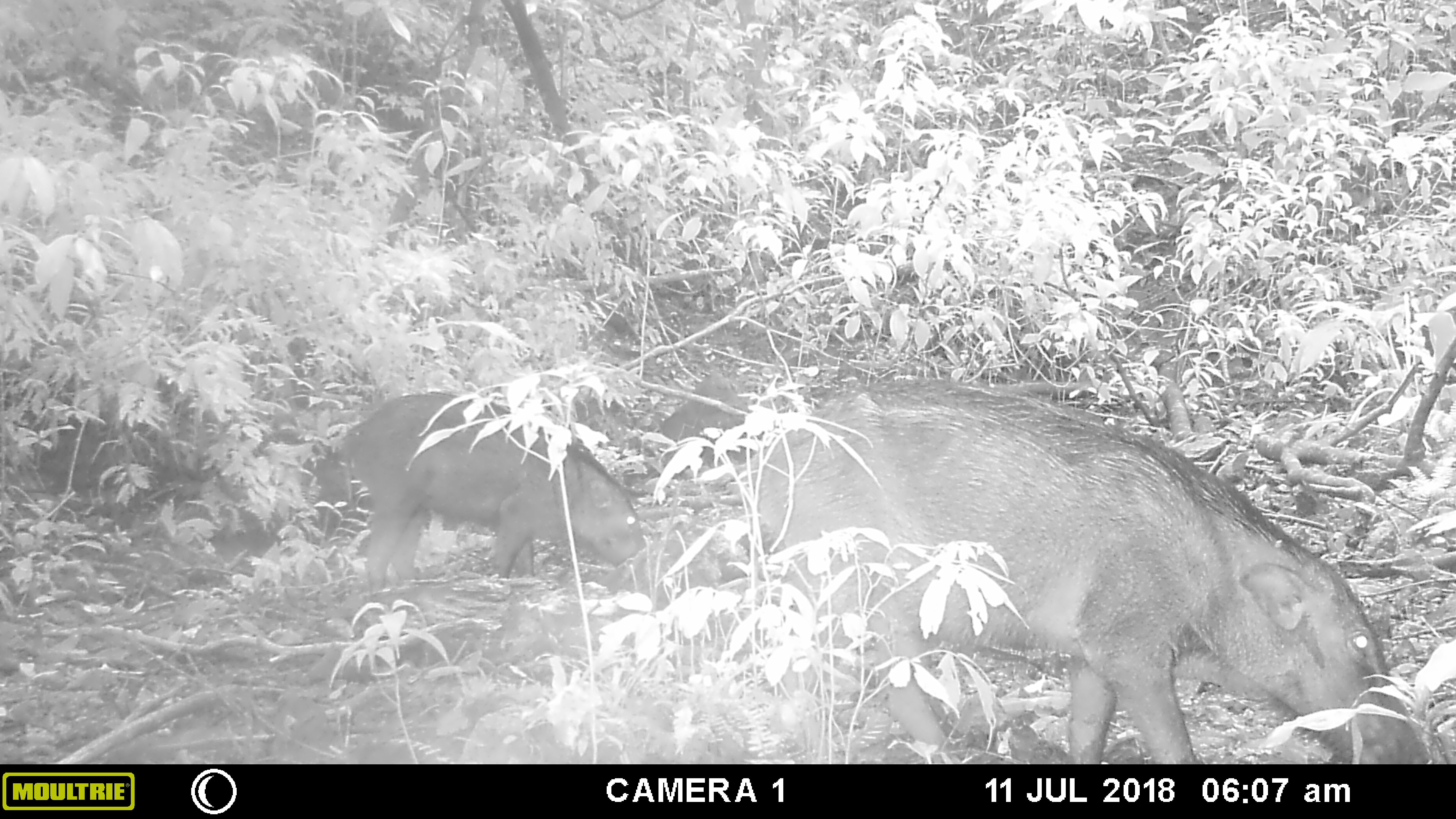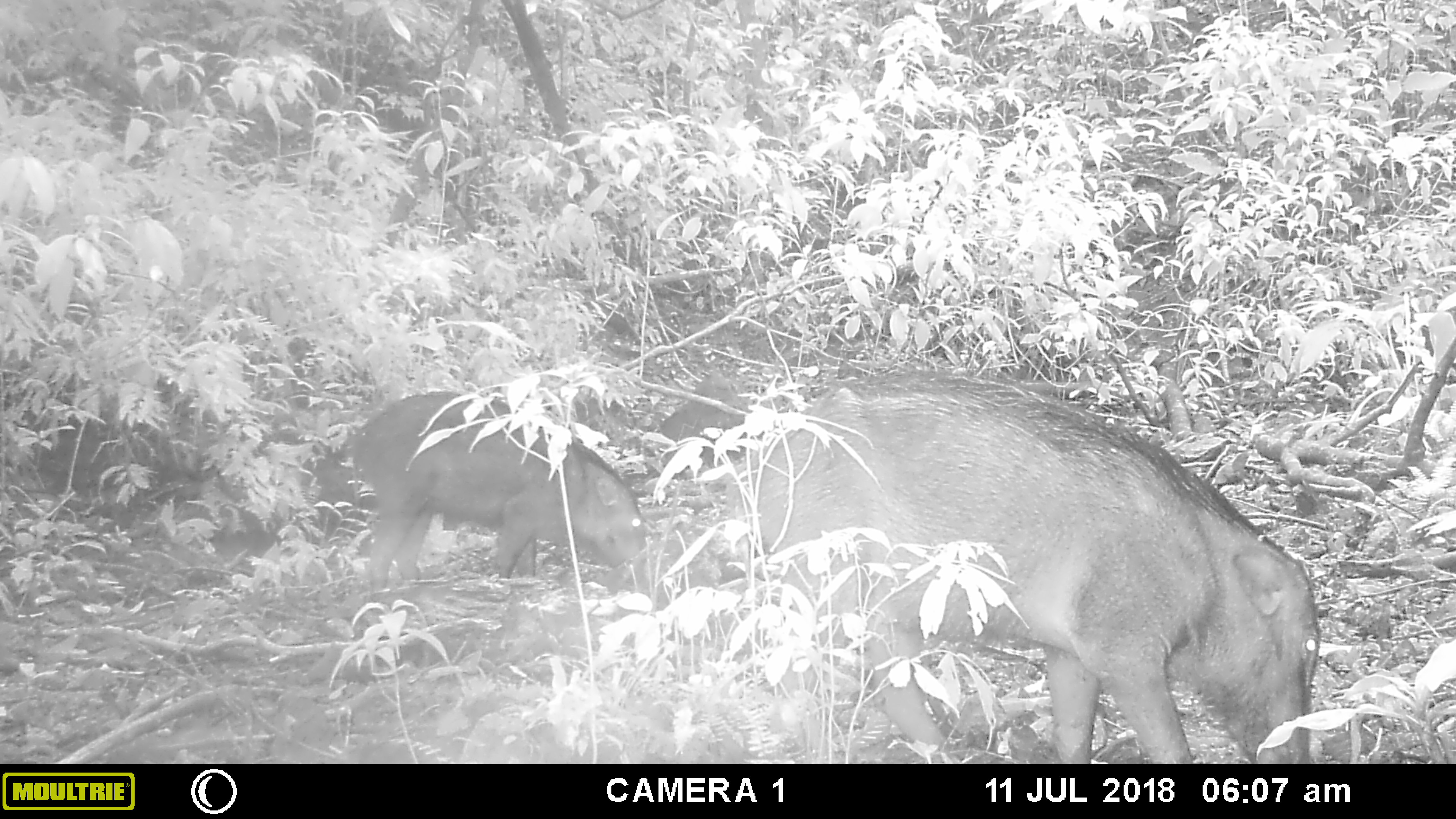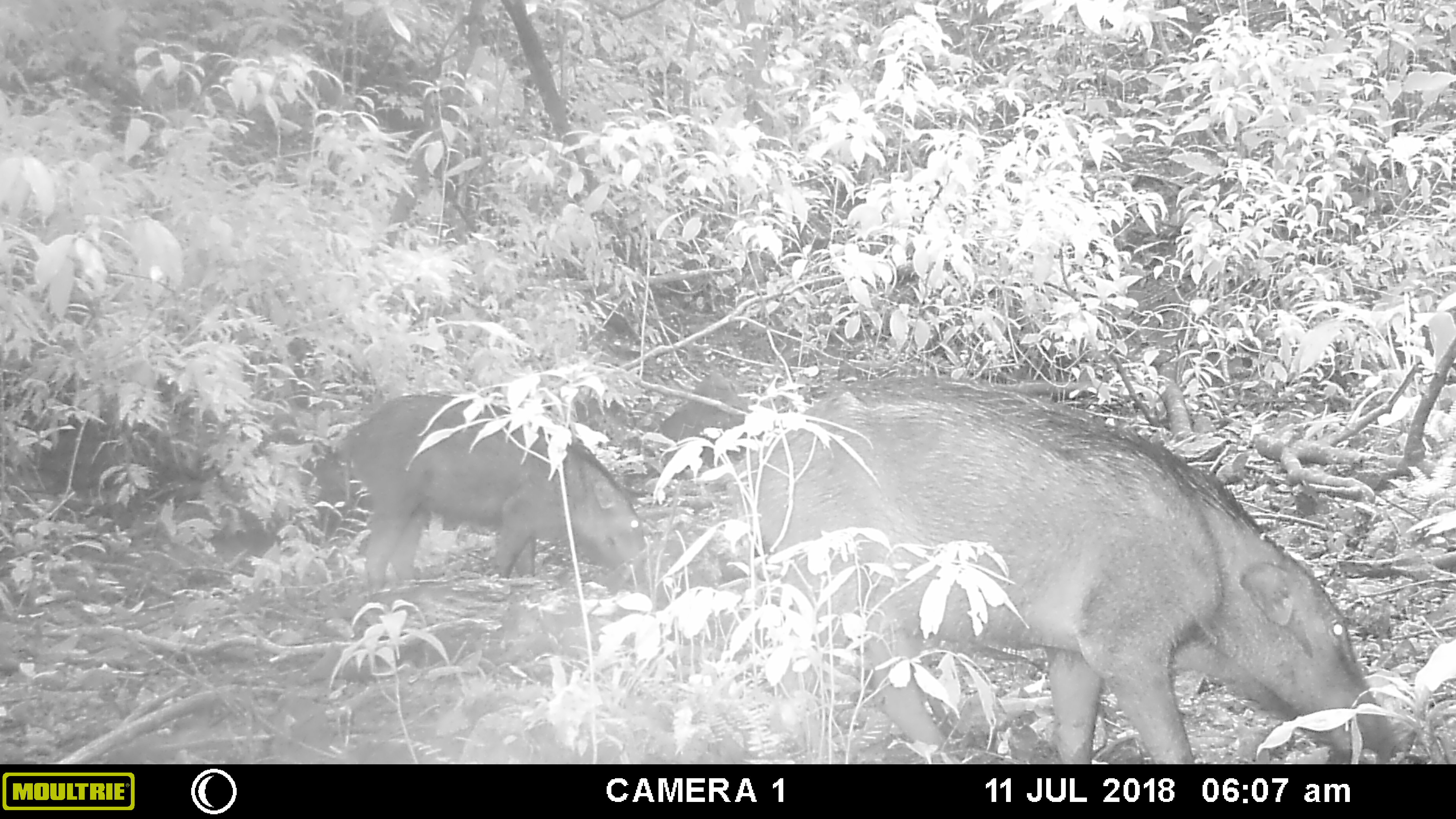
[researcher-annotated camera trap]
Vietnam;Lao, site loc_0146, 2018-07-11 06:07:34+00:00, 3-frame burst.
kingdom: Animalia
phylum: Chordata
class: Mammalia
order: Artiodactyla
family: Suidae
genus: Sus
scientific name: Sus scrofa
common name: eurasian wild pig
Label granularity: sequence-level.